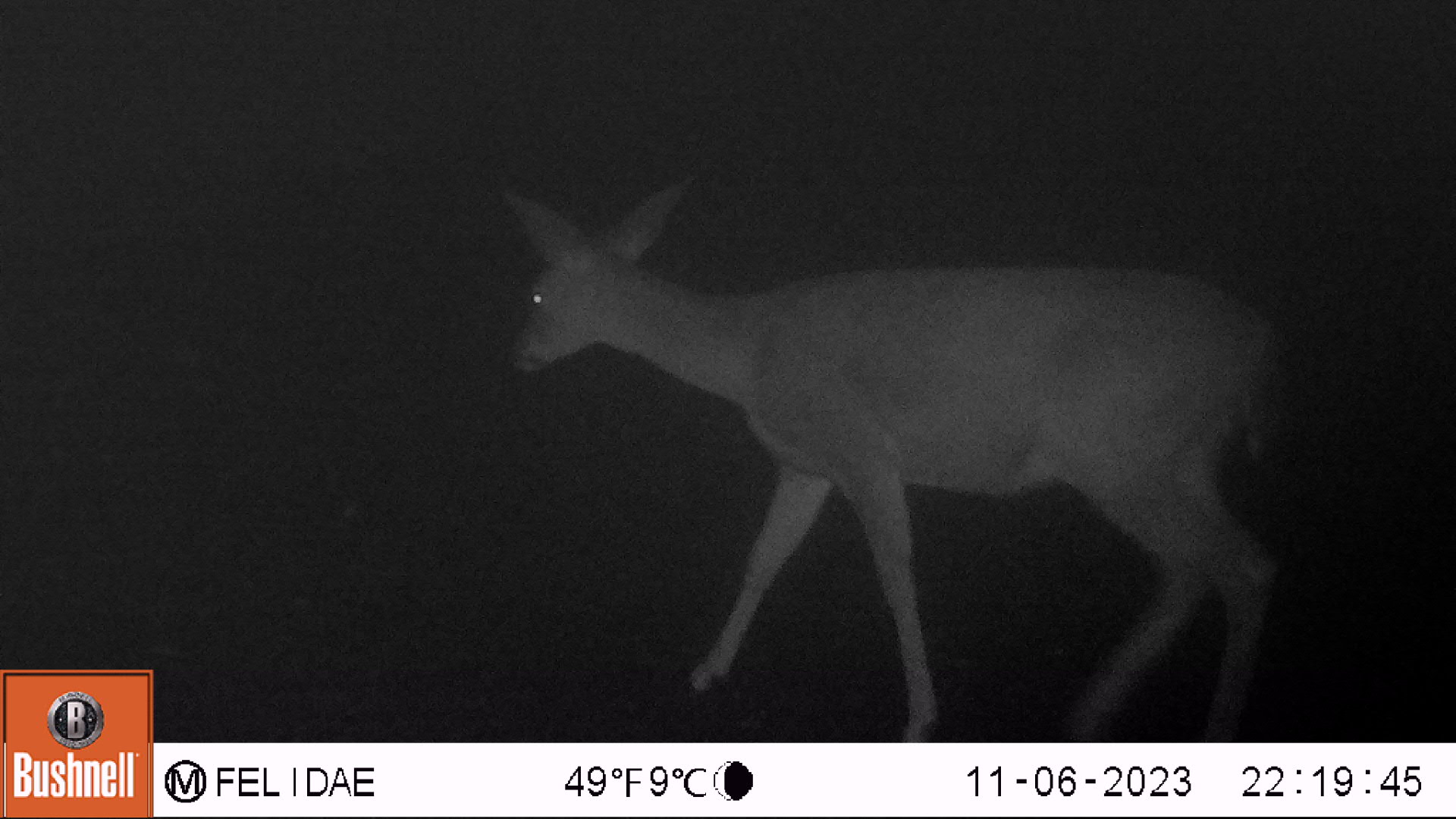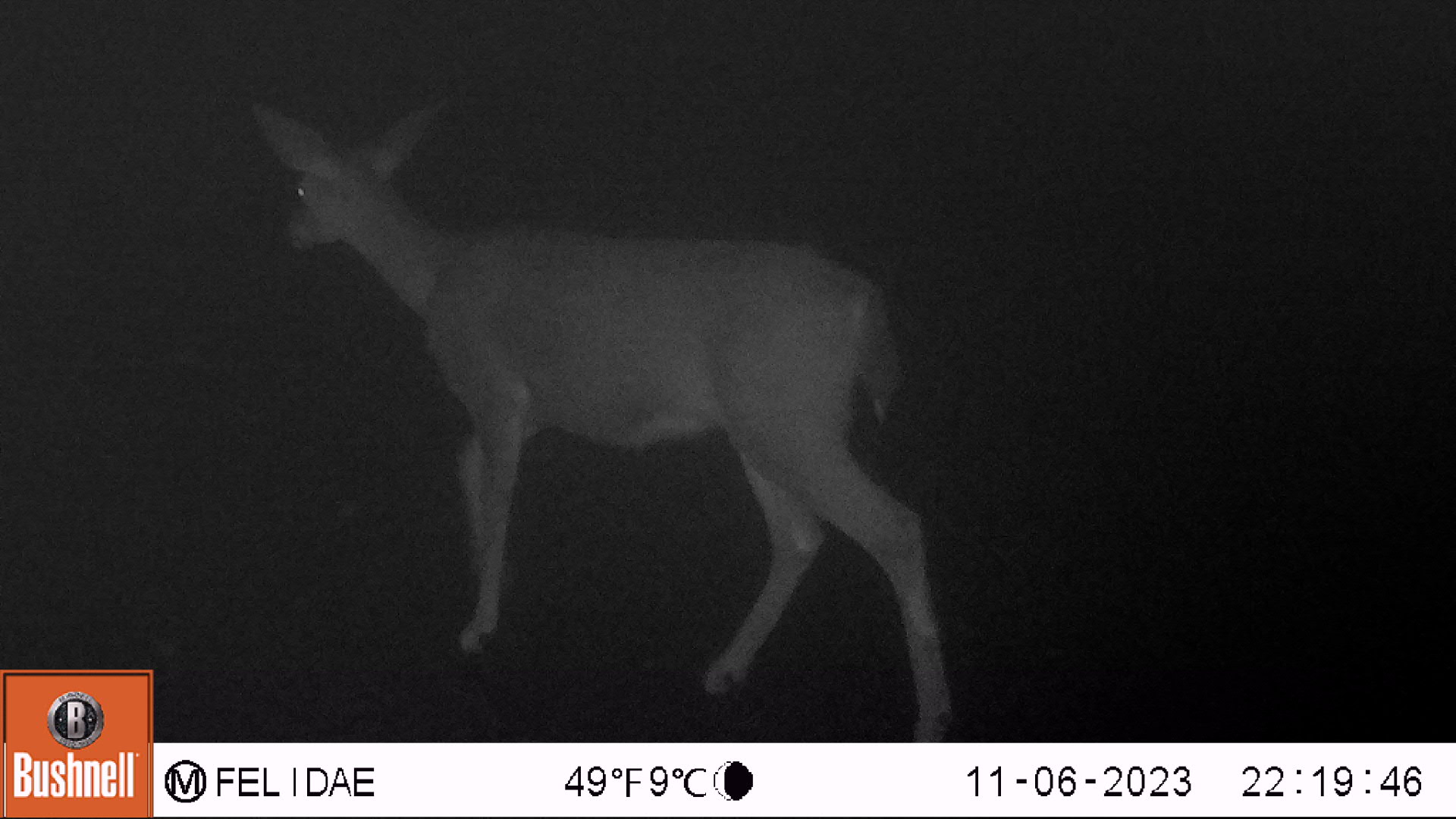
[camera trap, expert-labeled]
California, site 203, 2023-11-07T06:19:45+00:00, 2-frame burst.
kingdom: Animalia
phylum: Chordata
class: Mammalia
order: Artiodactyla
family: Cervidae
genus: Odocoileus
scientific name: Odocoileus hemionus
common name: mule deer